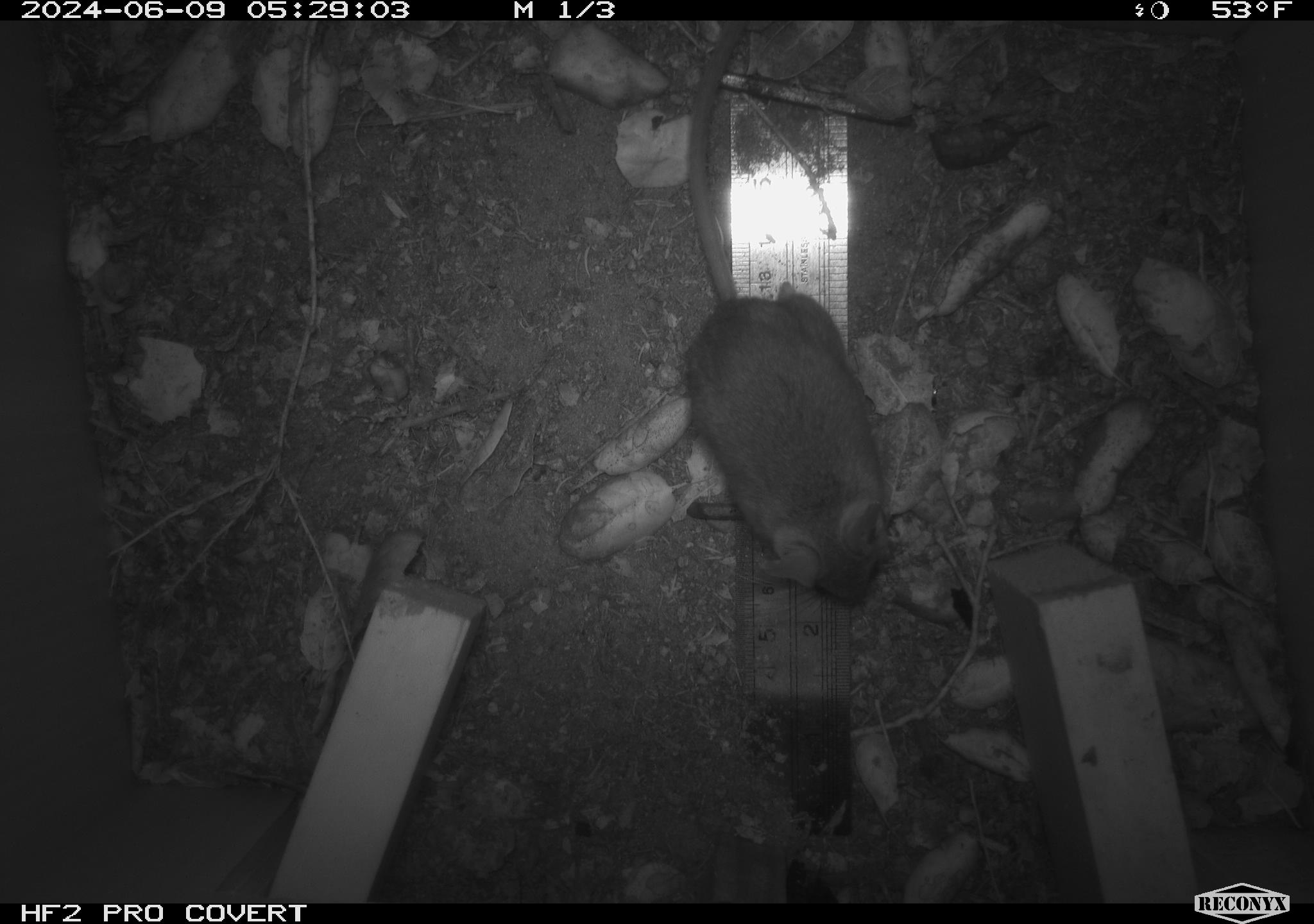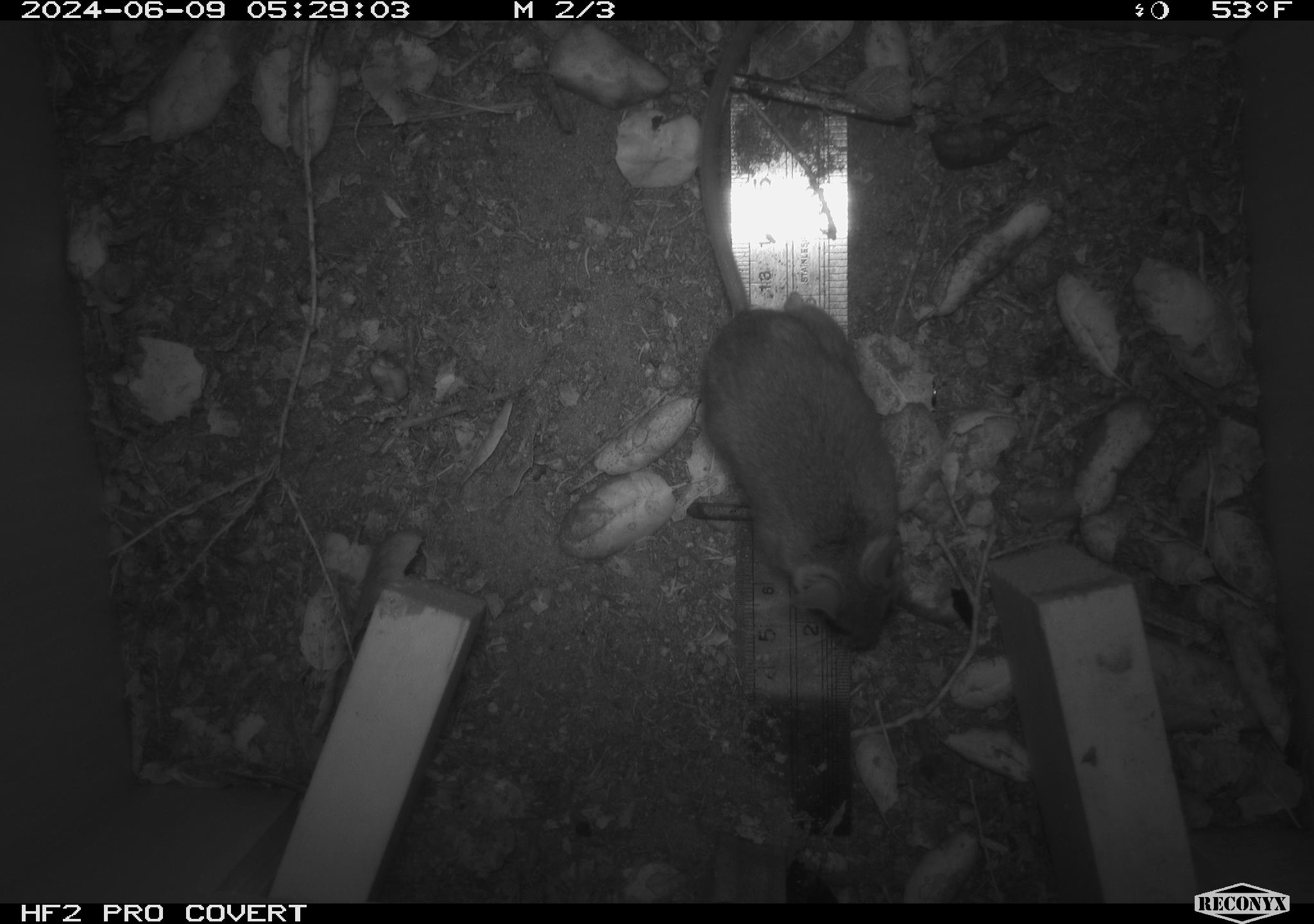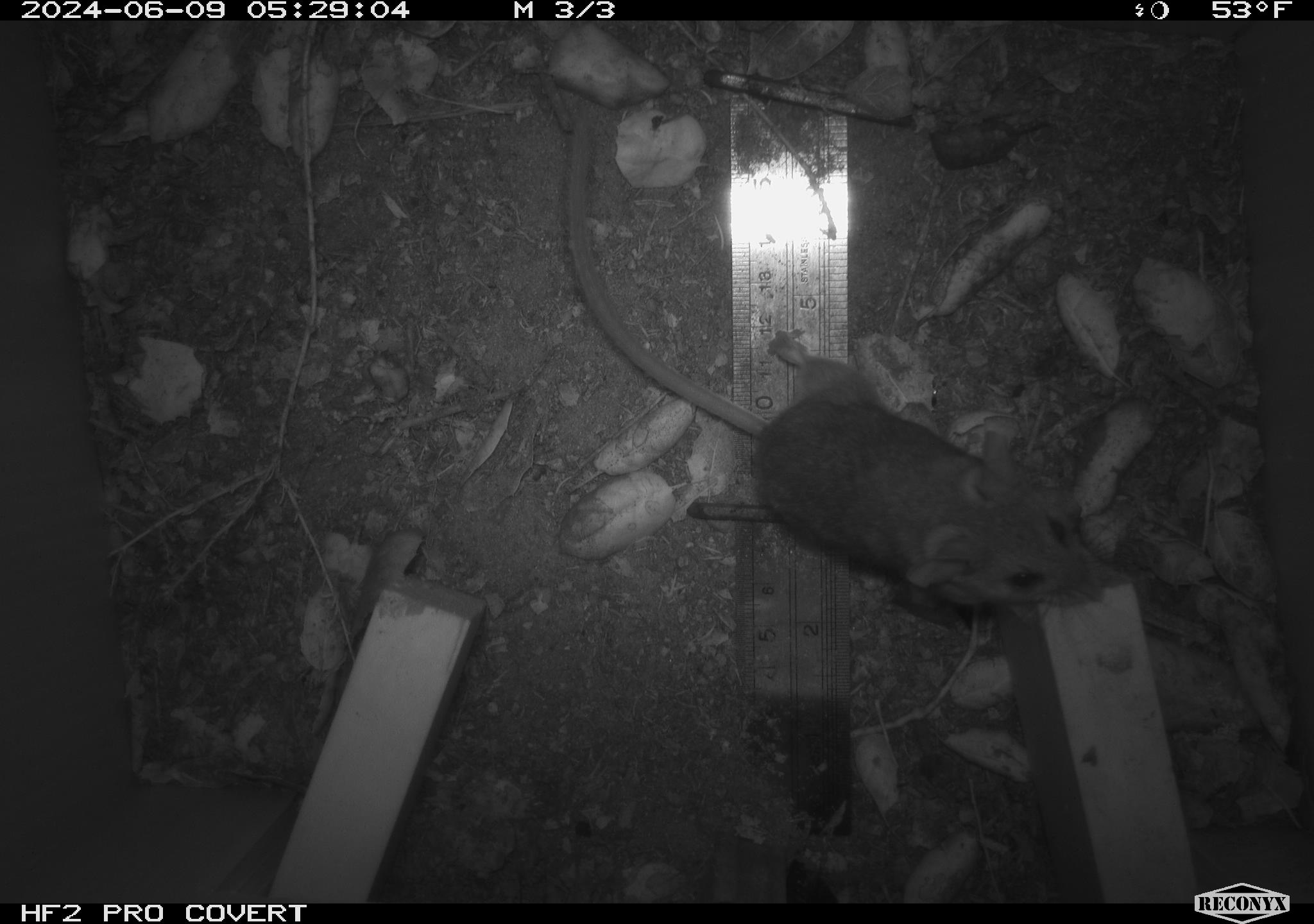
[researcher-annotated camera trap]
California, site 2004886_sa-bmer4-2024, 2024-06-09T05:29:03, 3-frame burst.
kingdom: Animalia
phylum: Chordata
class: Mammalia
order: Rodentia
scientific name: Rodentia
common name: woodrat or rat or mouse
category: woodrat or rat or mouse species